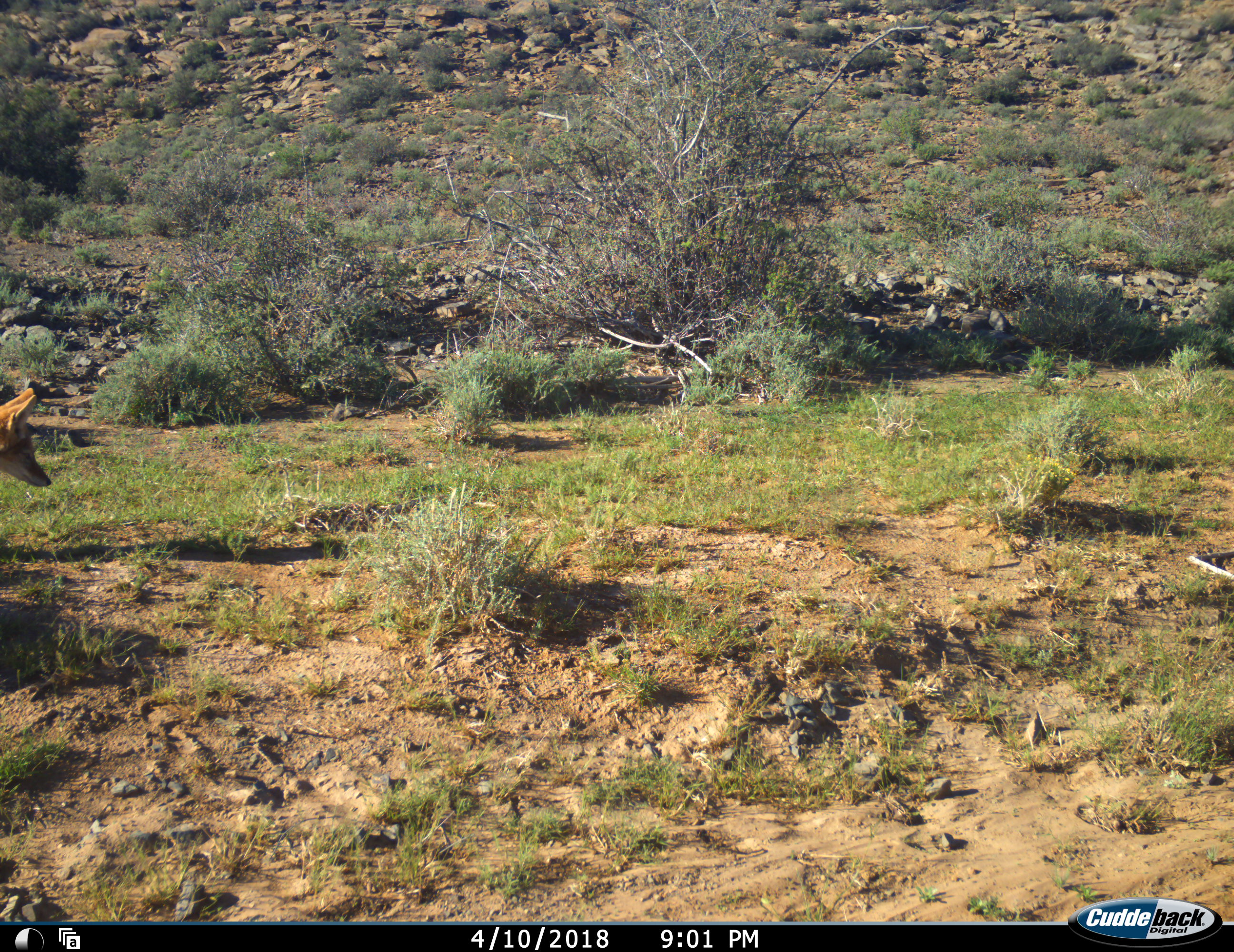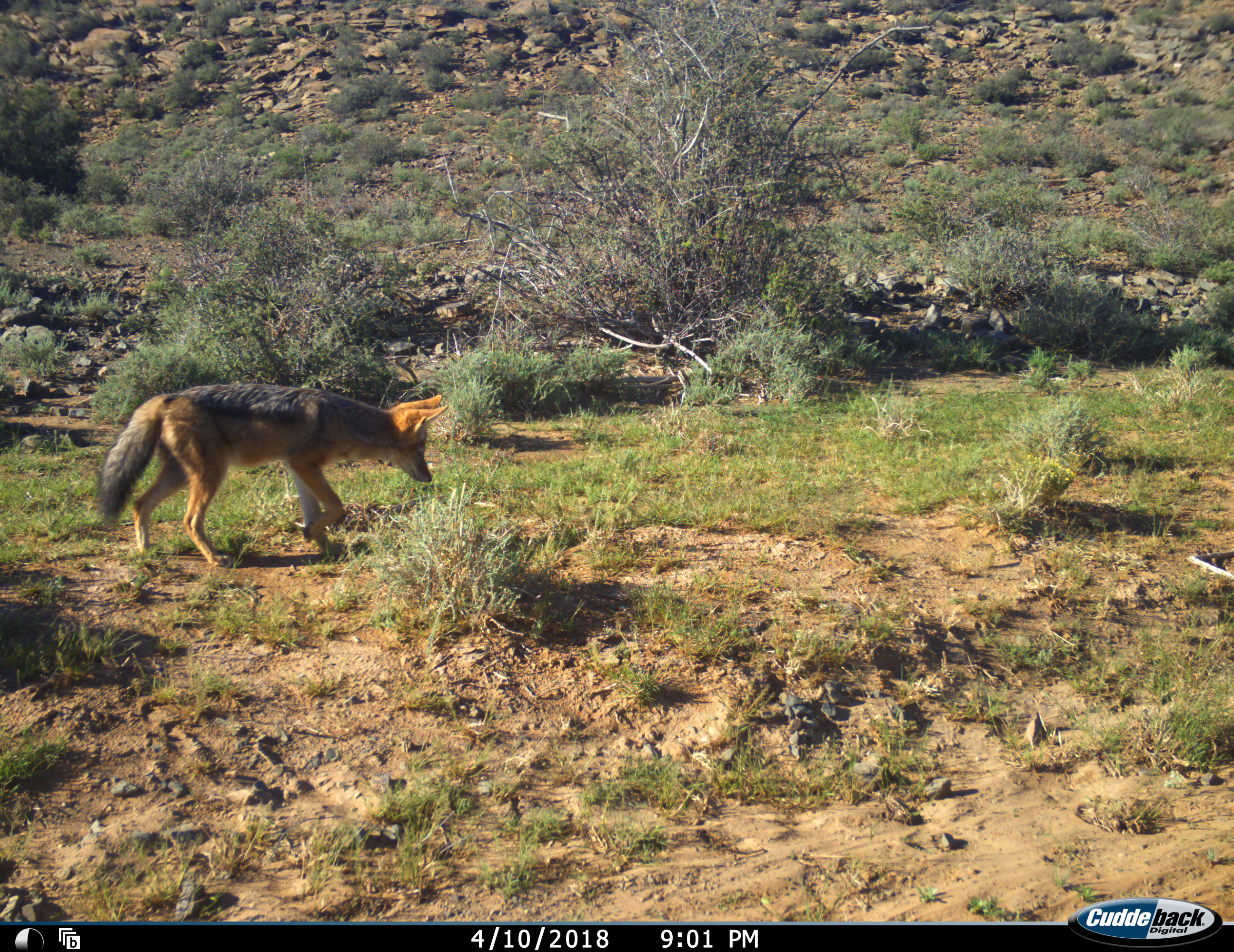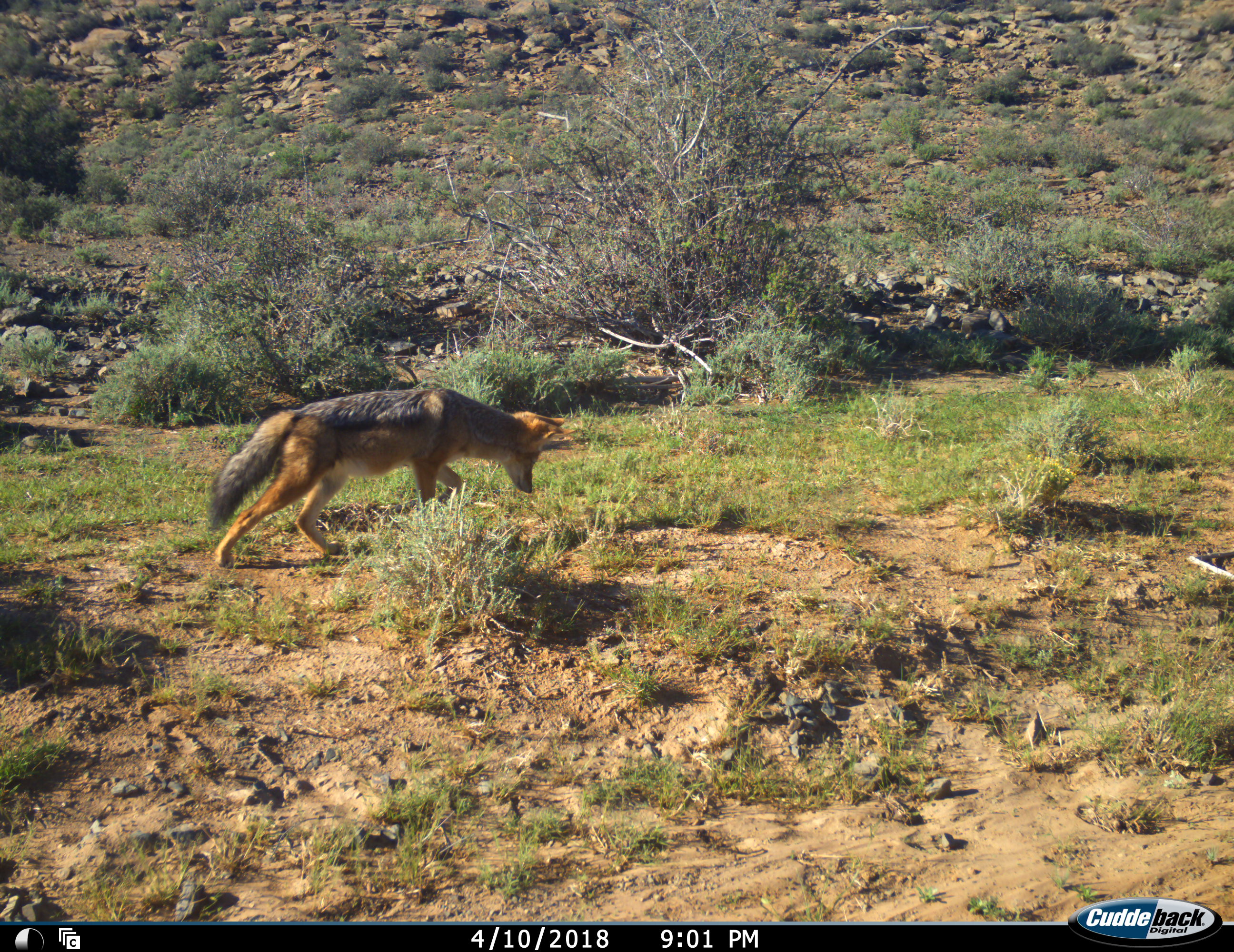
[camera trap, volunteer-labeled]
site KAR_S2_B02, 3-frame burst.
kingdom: Animalia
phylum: Chordata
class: Mammalia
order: Carnivora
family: Canidae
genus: Lupulella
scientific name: Lupulella mesomelas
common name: black-backed jackal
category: jackalblackbacked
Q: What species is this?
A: Jackalblackbacked (black-backed jackal) (Lupulella mesomelas).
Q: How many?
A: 1.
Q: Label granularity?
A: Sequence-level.